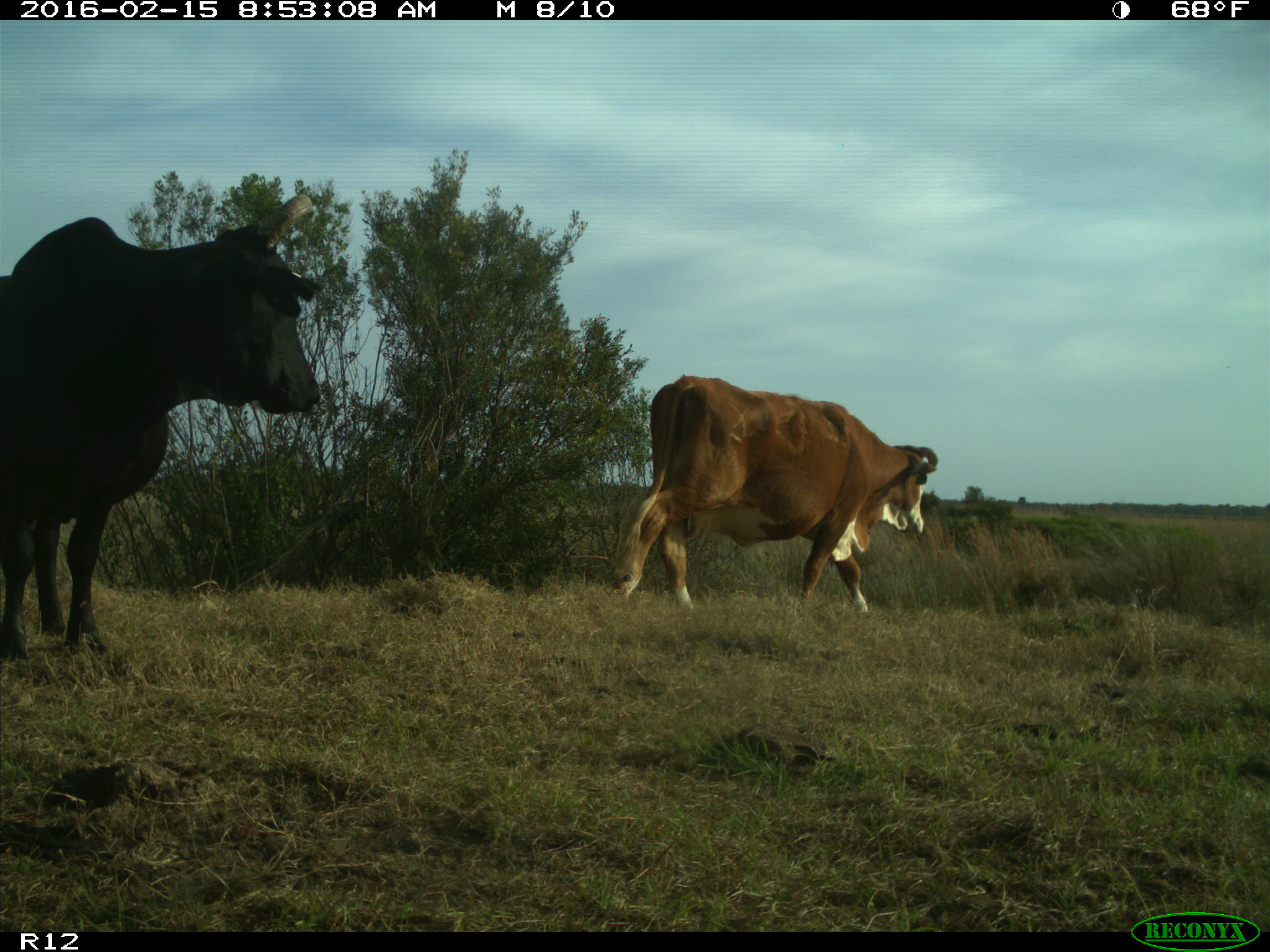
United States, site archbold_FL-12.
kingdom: Animalia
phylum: Chordata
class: Mammalia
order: Artiodactyla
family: Bovidae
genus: Bos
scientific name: Bos taurus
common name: domestic cow